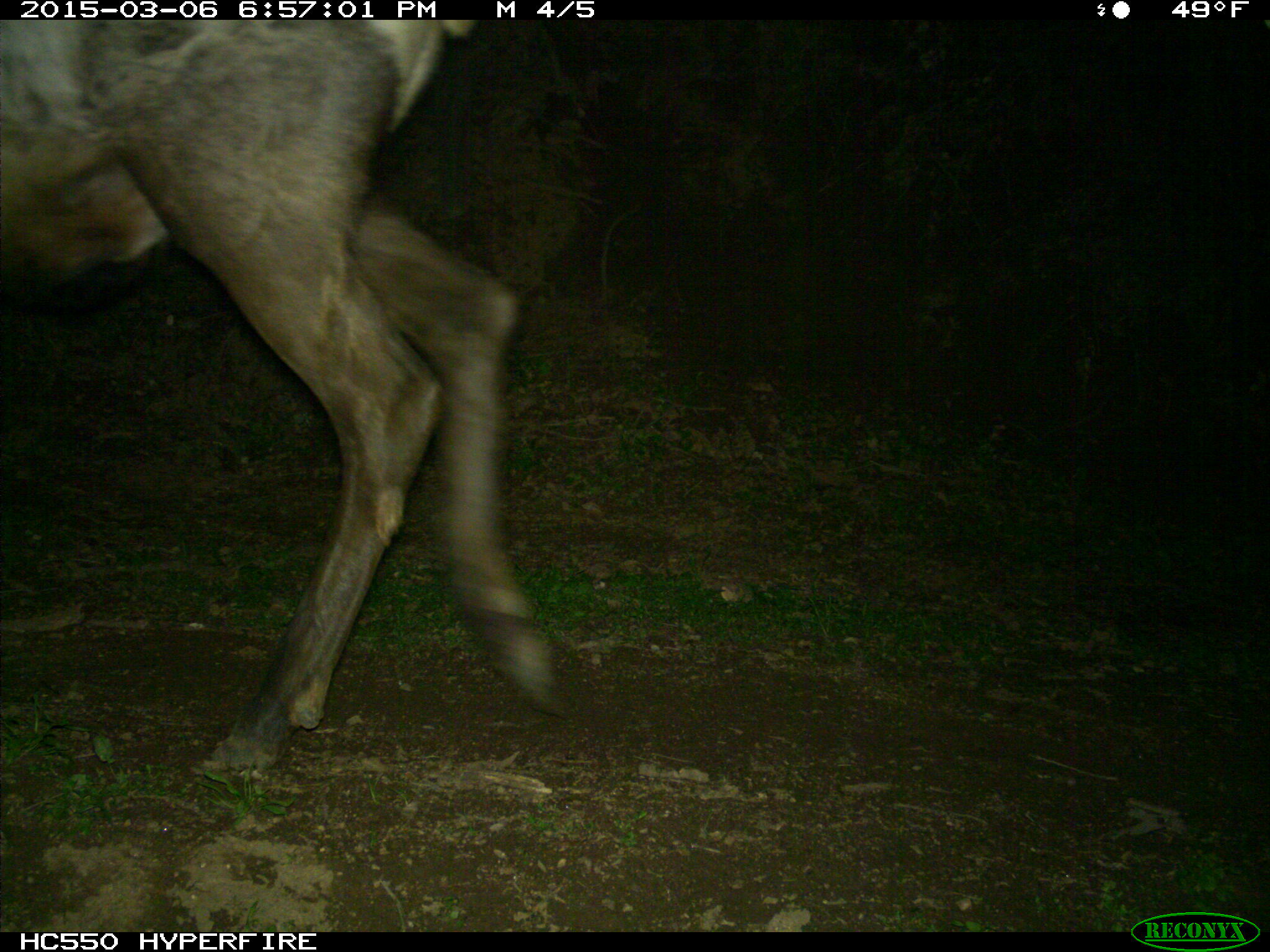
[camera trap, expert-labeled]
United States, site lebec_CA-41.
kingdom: Animalia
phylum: Chordata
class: Mammalia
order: Artiodactyla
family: Cervidae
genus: Cervus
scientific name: Cervus canadensis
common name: elk